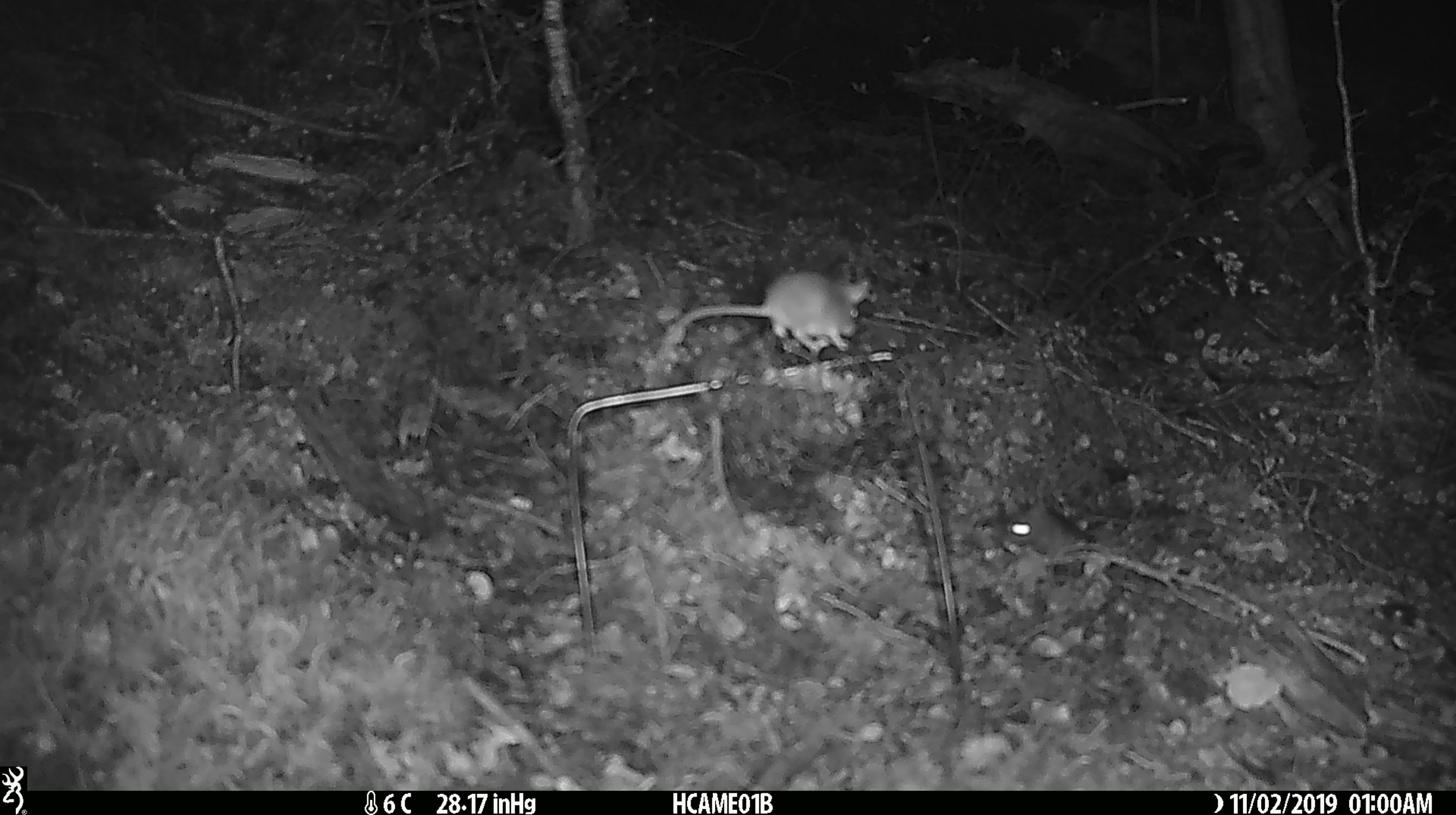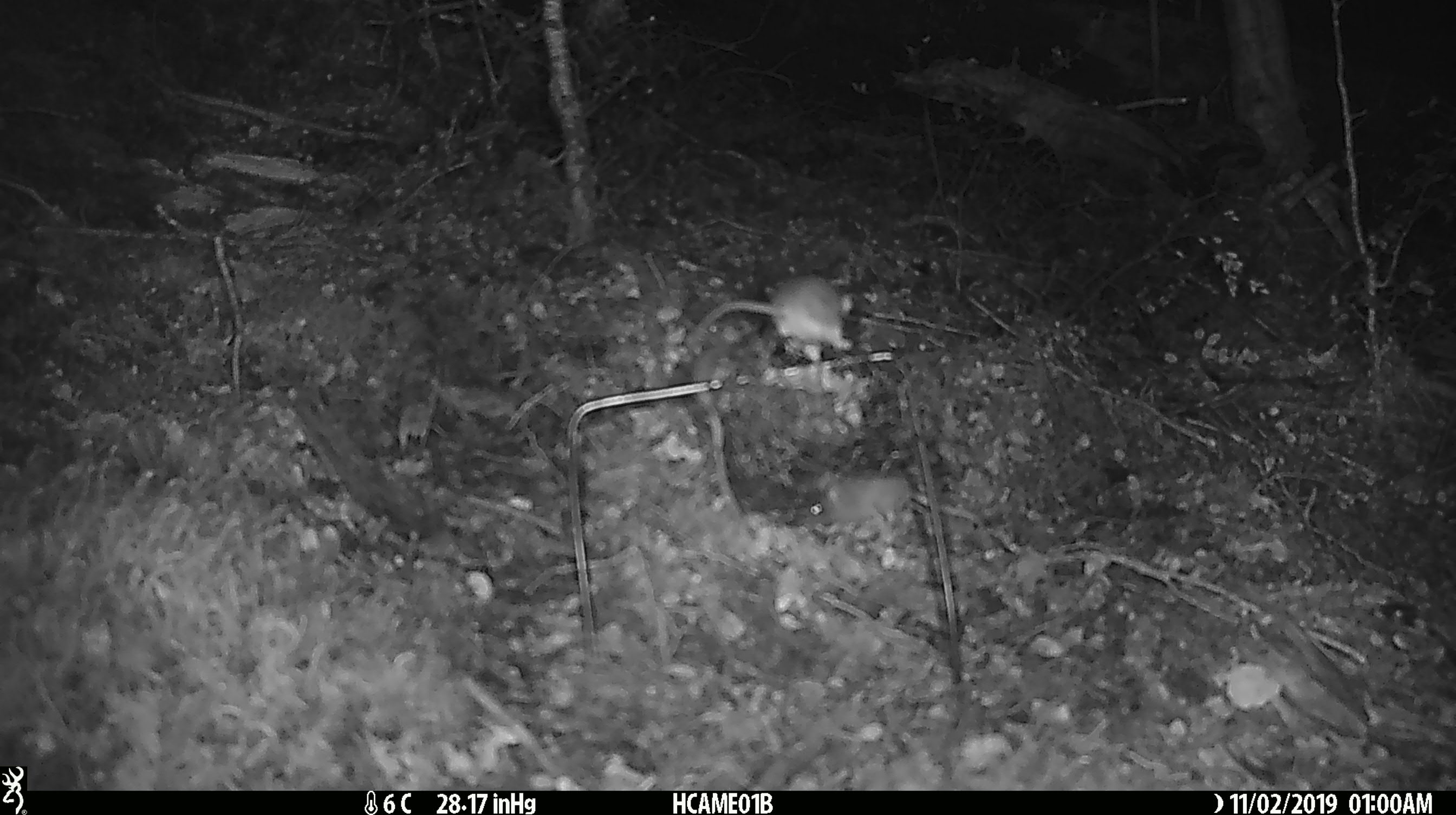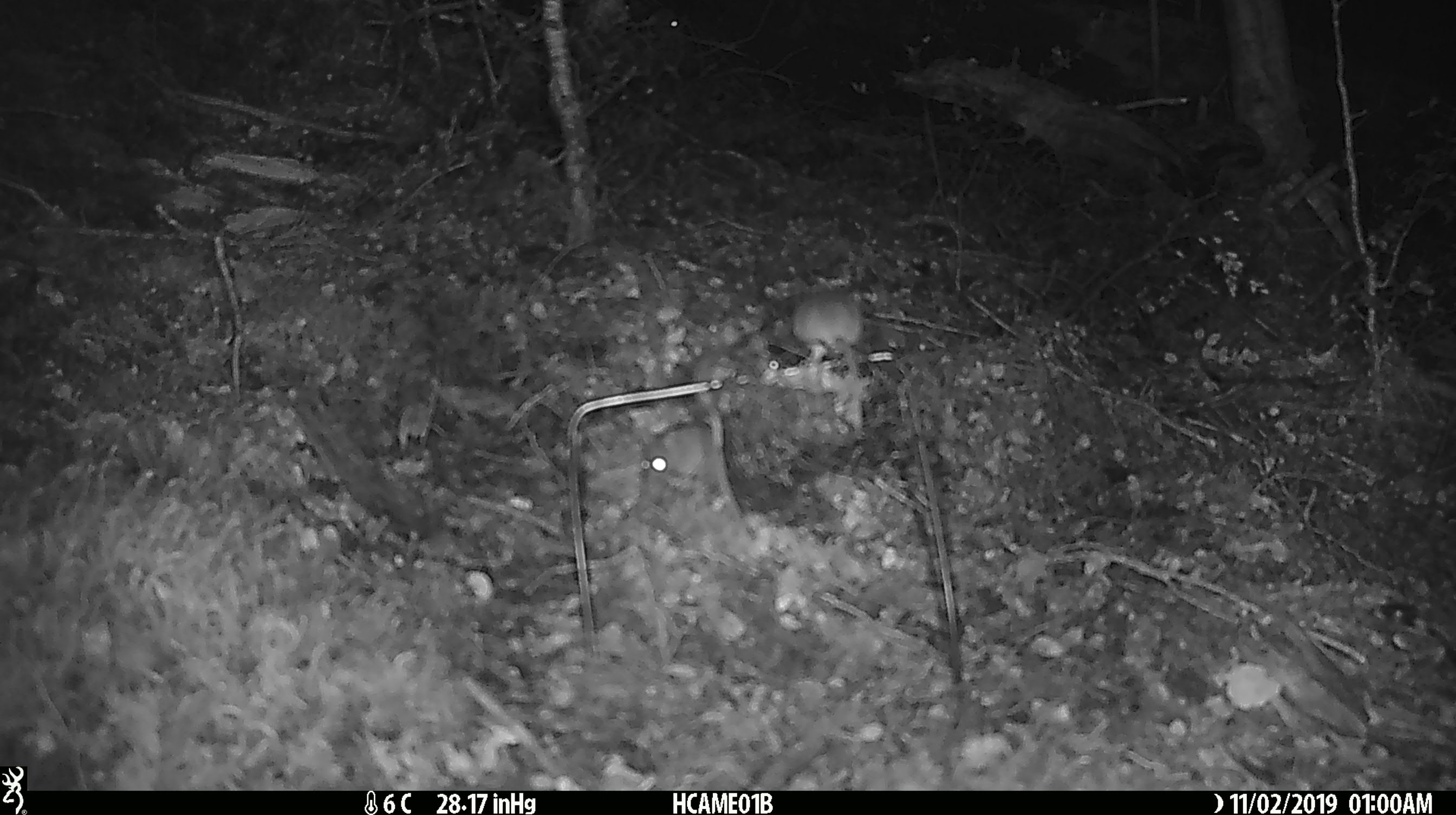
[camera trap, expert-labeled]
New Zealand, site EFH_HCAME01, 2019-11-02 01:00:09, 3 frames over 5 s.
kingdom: Animalia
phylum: Chordata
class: Mammalia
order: Rodentia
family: Muridae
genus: Mus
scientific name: Mus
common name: mouse